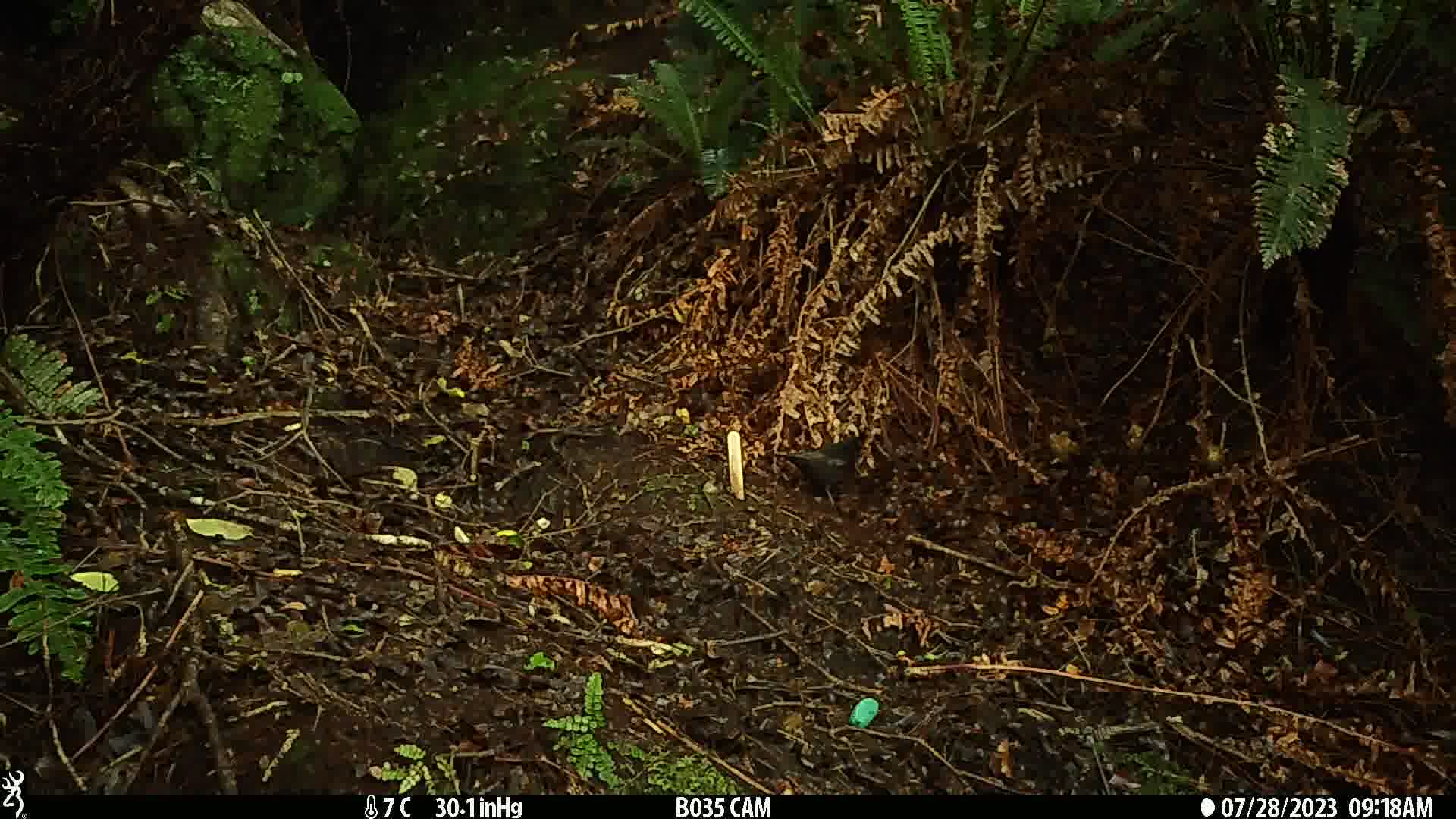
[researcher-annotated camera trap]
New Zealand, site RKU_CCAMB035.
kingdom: Animalia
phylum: Chordata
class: Aves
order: Passeriformes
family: Turdidae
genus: Turdus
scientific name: Turdus merula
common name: eurasian blackbird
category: blackbird